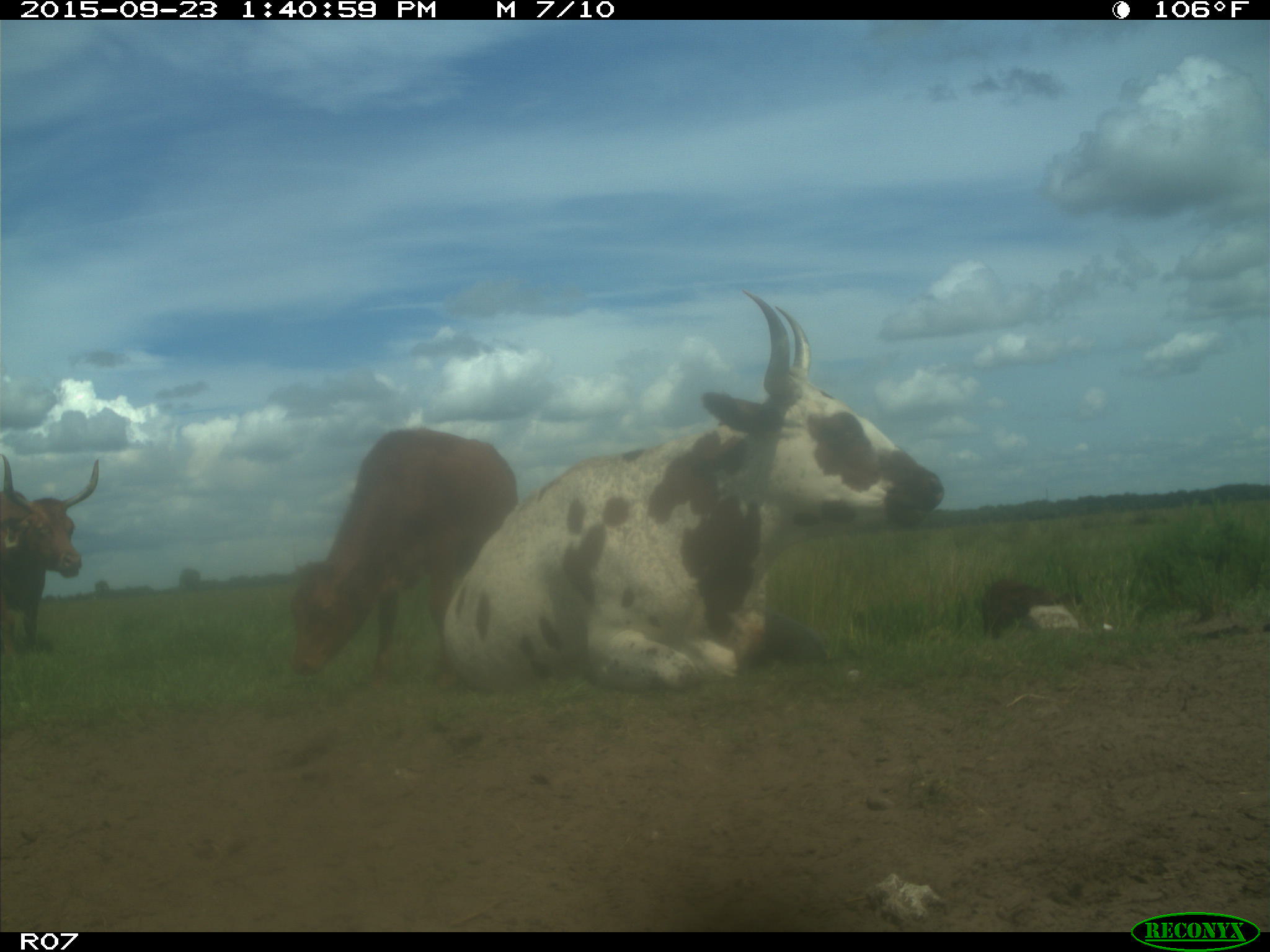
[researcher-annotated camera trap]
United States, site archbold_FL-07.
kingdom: Animalia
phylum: Chordata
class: Mammalia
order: Artiodactyla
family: Bovidae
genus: Bos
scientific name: Bos taurus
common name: domestic cow